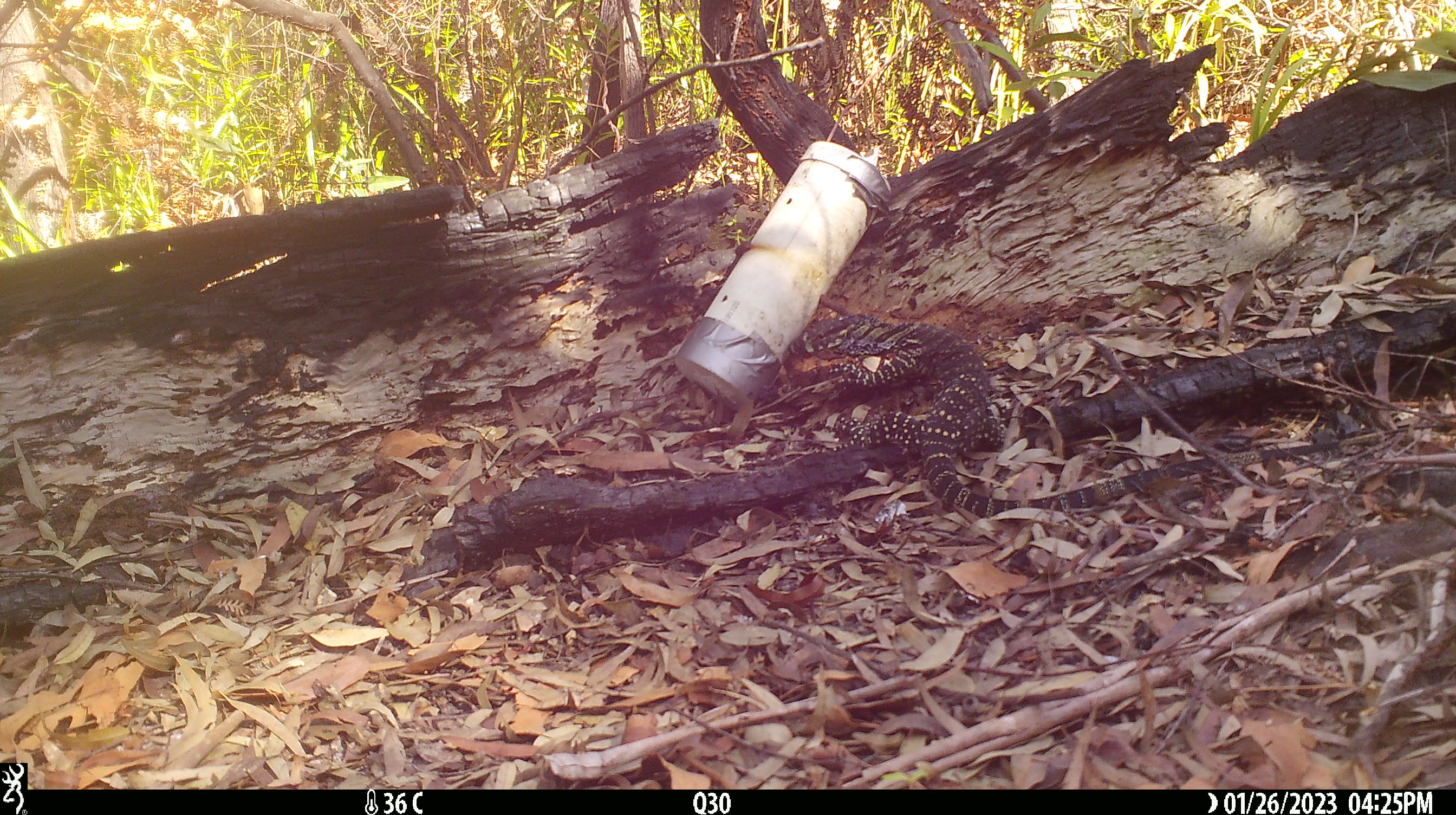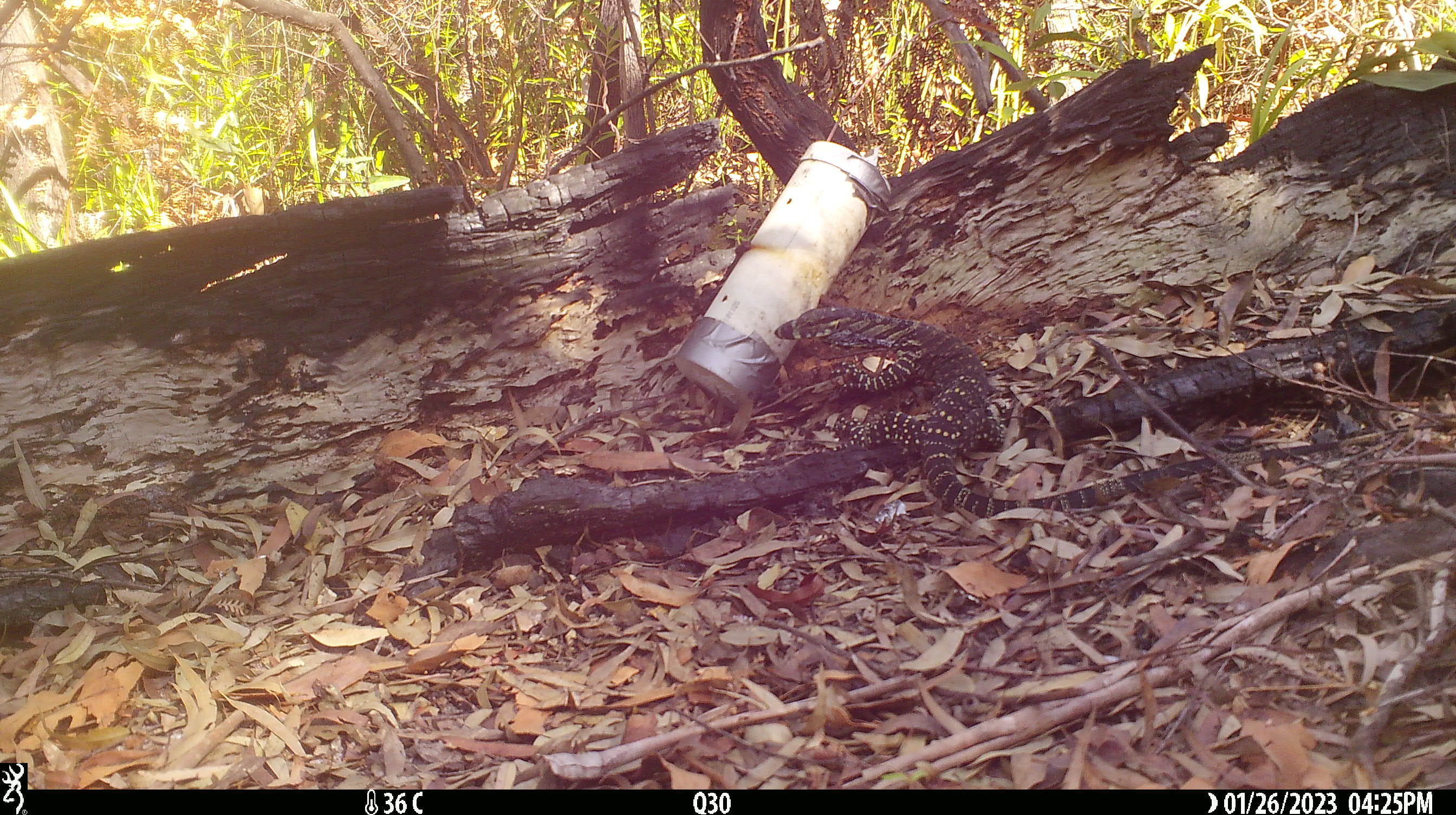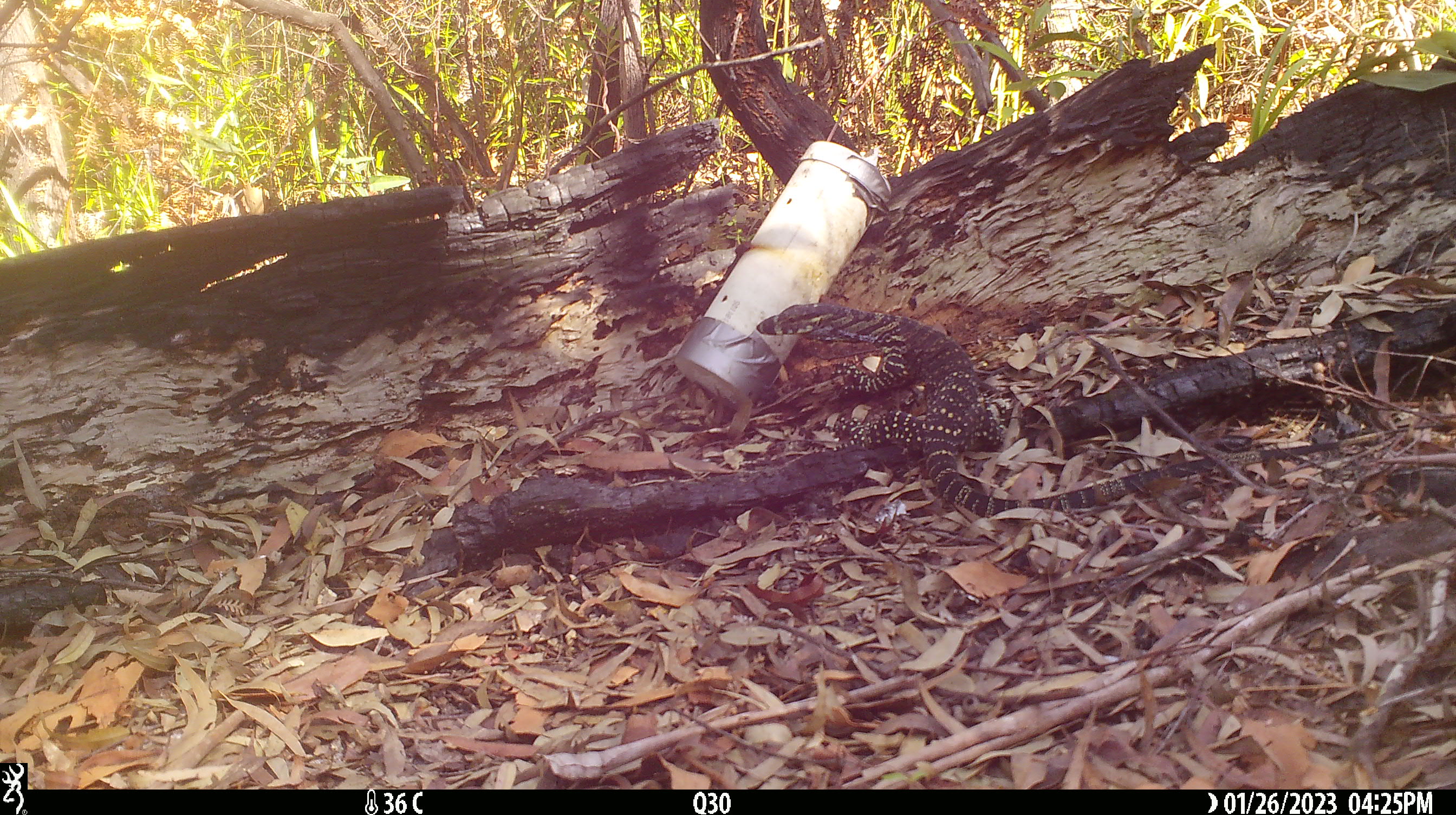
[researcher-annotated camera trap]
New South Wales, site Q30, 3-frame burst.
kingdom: Animalia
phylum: Chordata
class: Reptilia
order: Squamata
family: Varanidae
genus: Varanus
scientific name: Varanus varius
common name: lace monitor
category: goanna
Goanna (lace monitor) (Varanus varius).